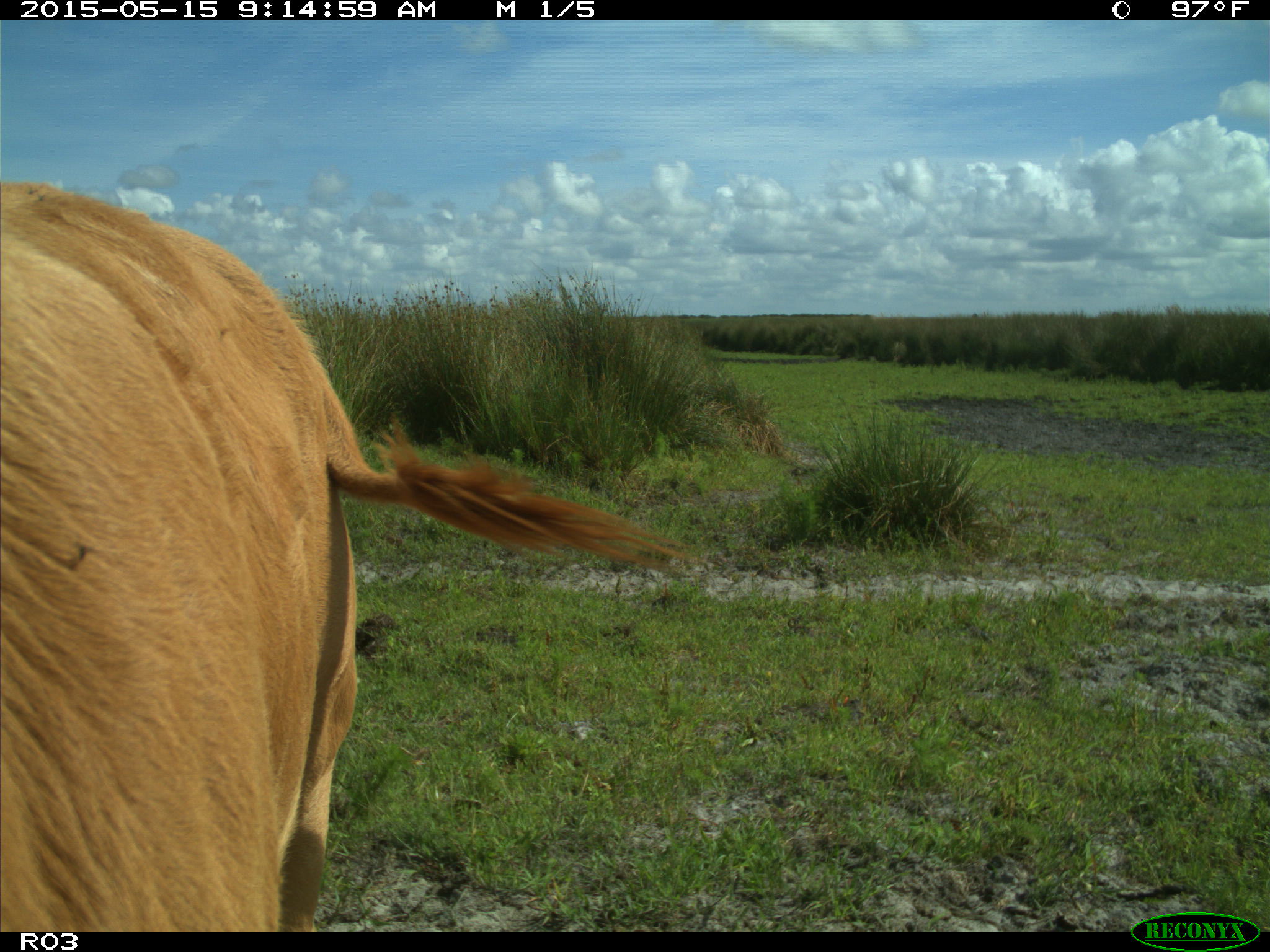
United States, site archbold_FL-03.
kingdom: Animalia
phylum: Chordata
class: Mammalia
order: Artiodactyla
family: Bovidae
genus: Bos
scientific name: Bos taurus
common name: domestic cow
Bos taurus (domestic cow).